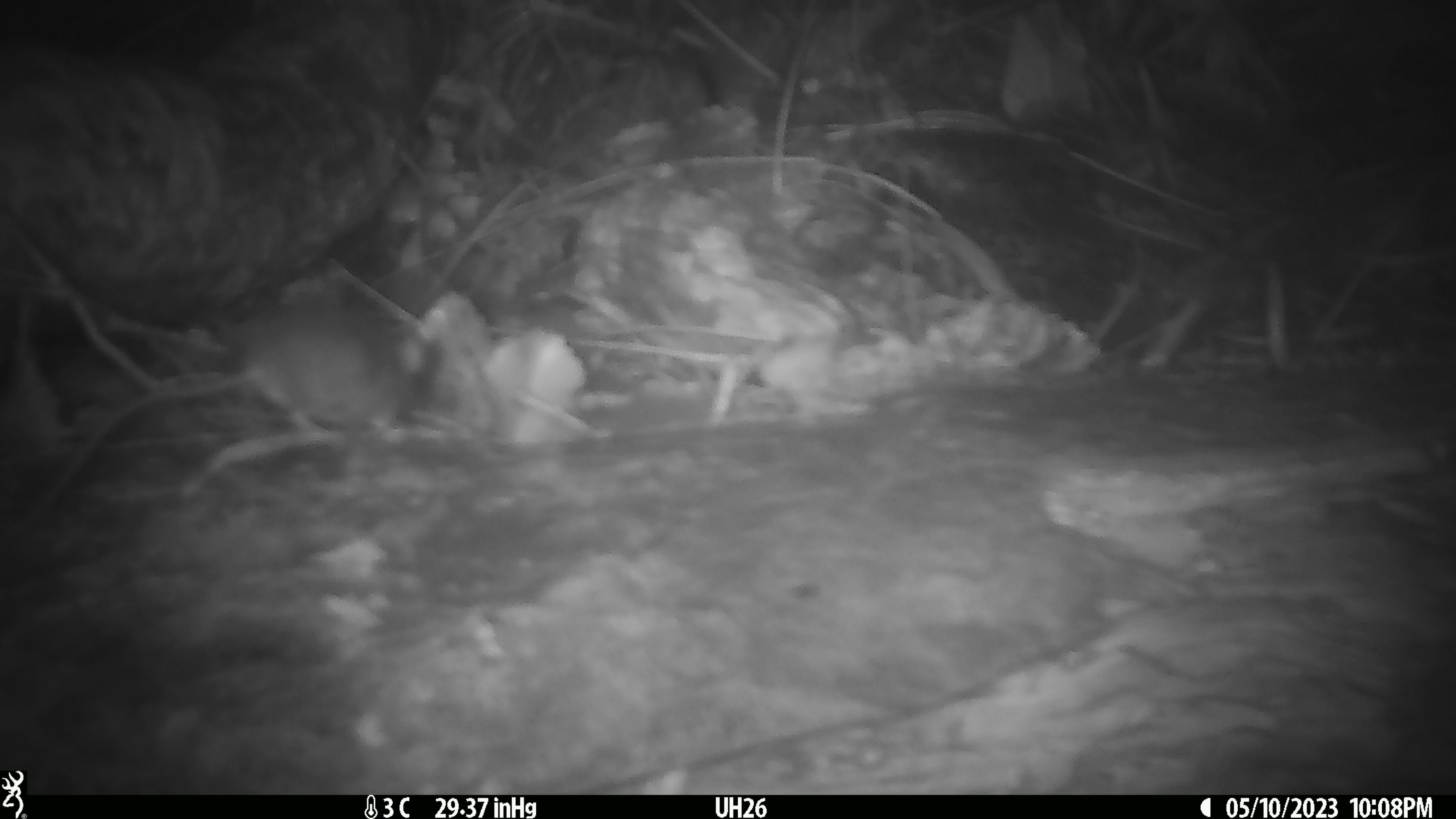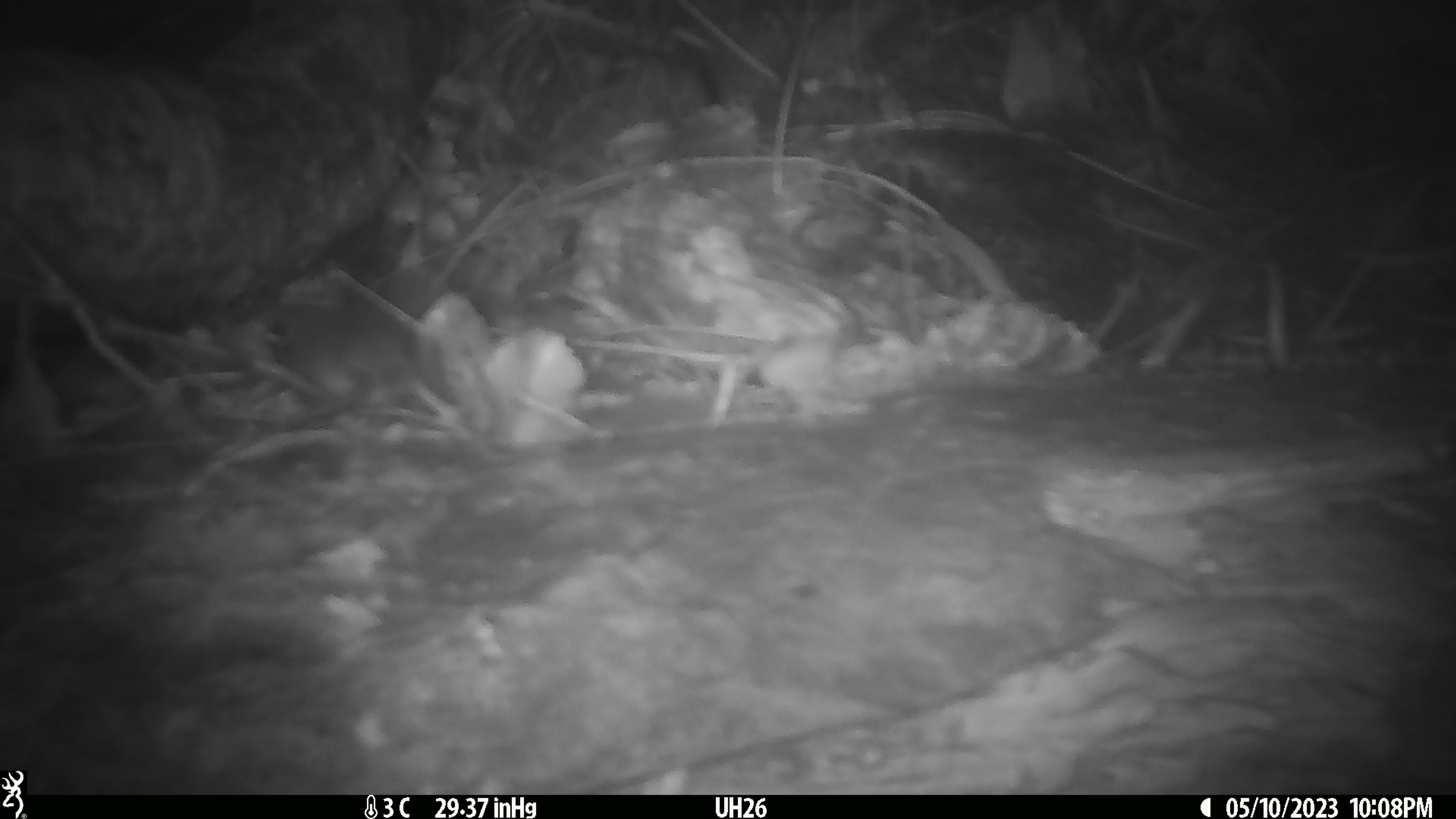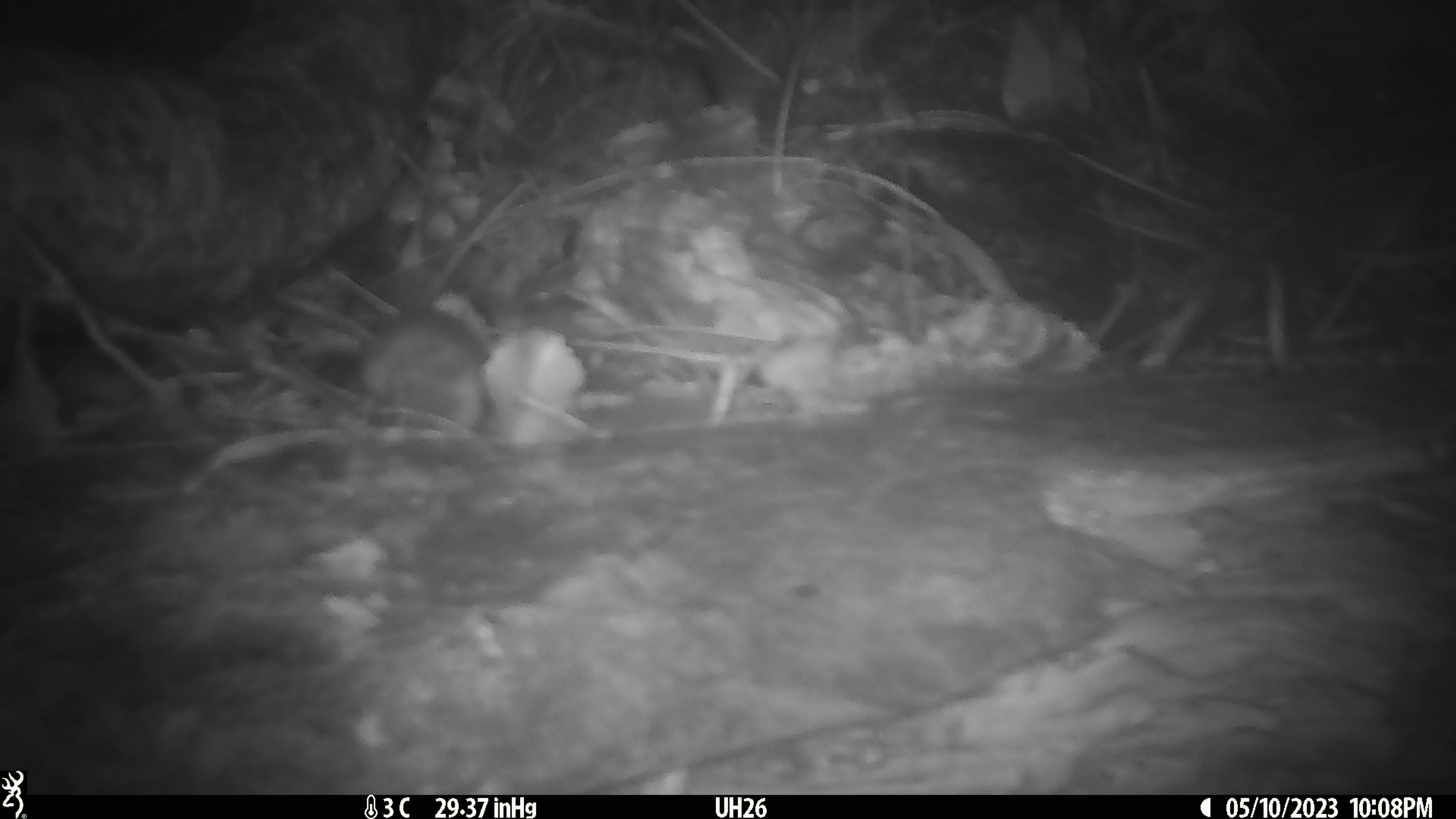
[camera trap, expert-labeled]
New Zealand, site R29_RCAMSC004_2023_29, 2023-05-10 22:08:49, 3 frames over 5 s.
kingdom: Animalia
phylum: Chordata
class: Mammalia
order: Rodentia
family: Muridae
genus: Mus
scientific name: Mus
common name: mouse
Mouse (Mus).